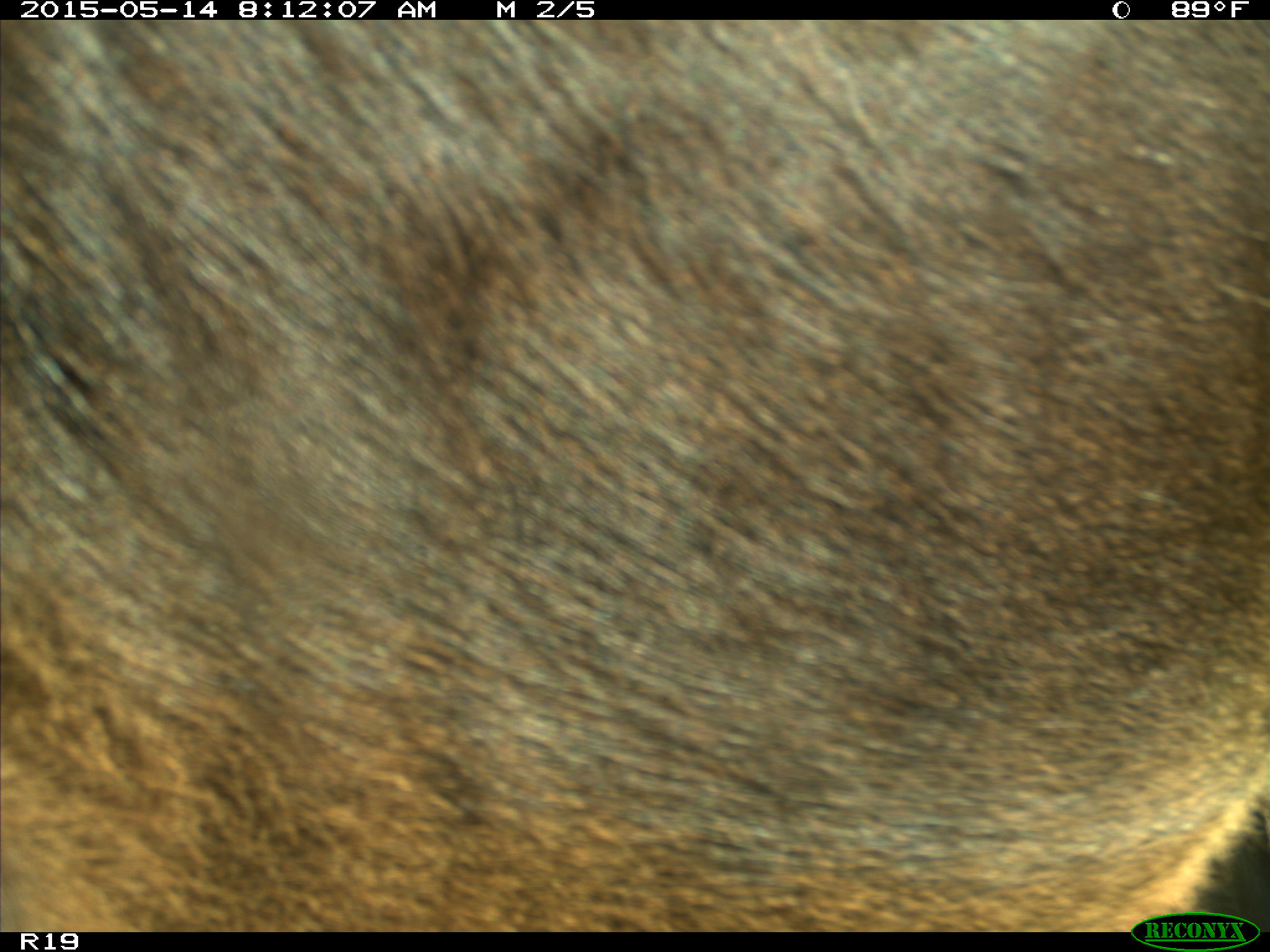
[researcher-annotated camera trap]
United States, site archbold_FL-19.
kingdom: Animalia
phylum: Chordata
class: Mammalia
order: Artiodactyla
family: Bovidae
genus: Bos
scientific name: Bos taurus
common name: domestic cow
Bos taurus (domestic cow).